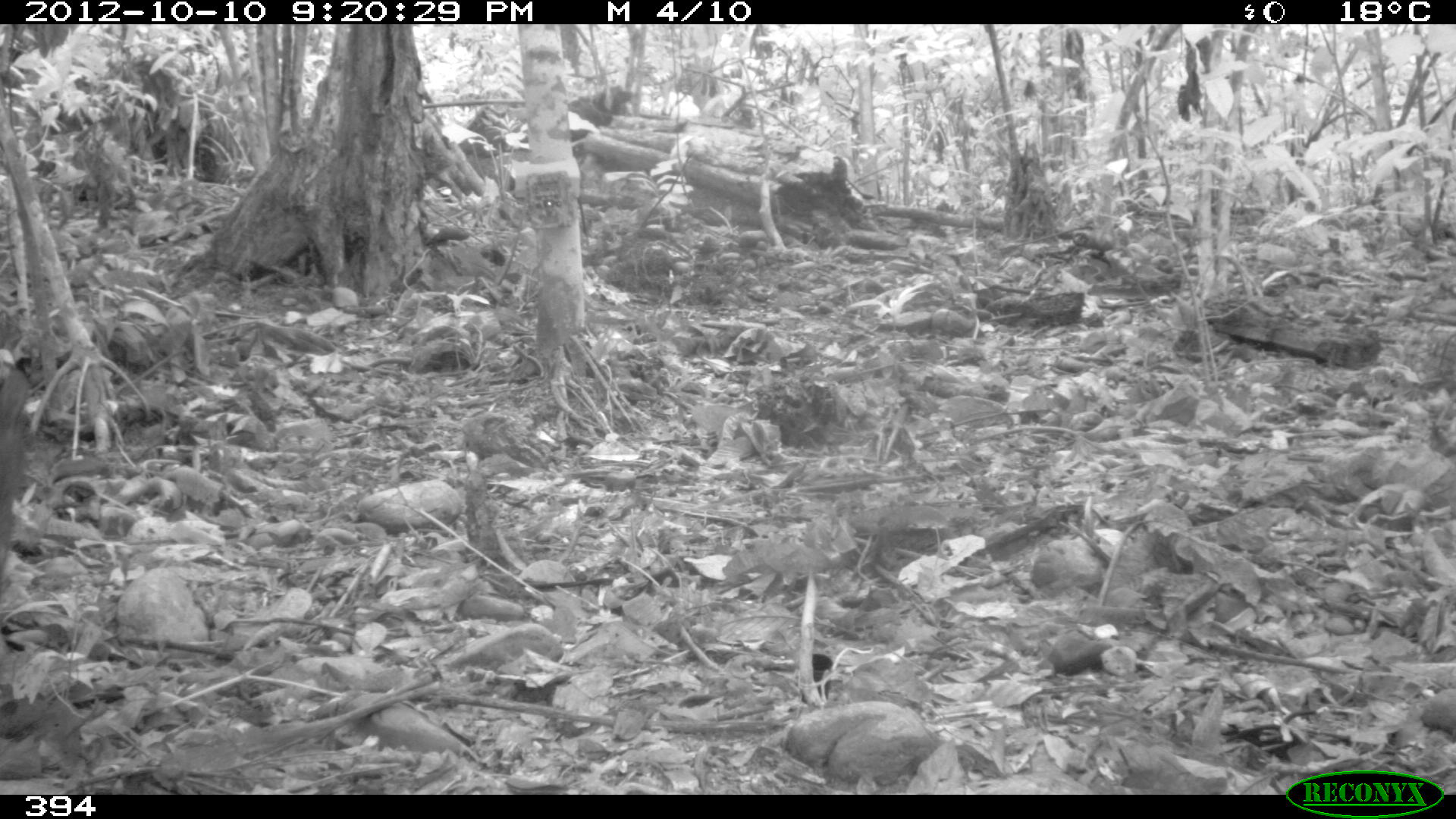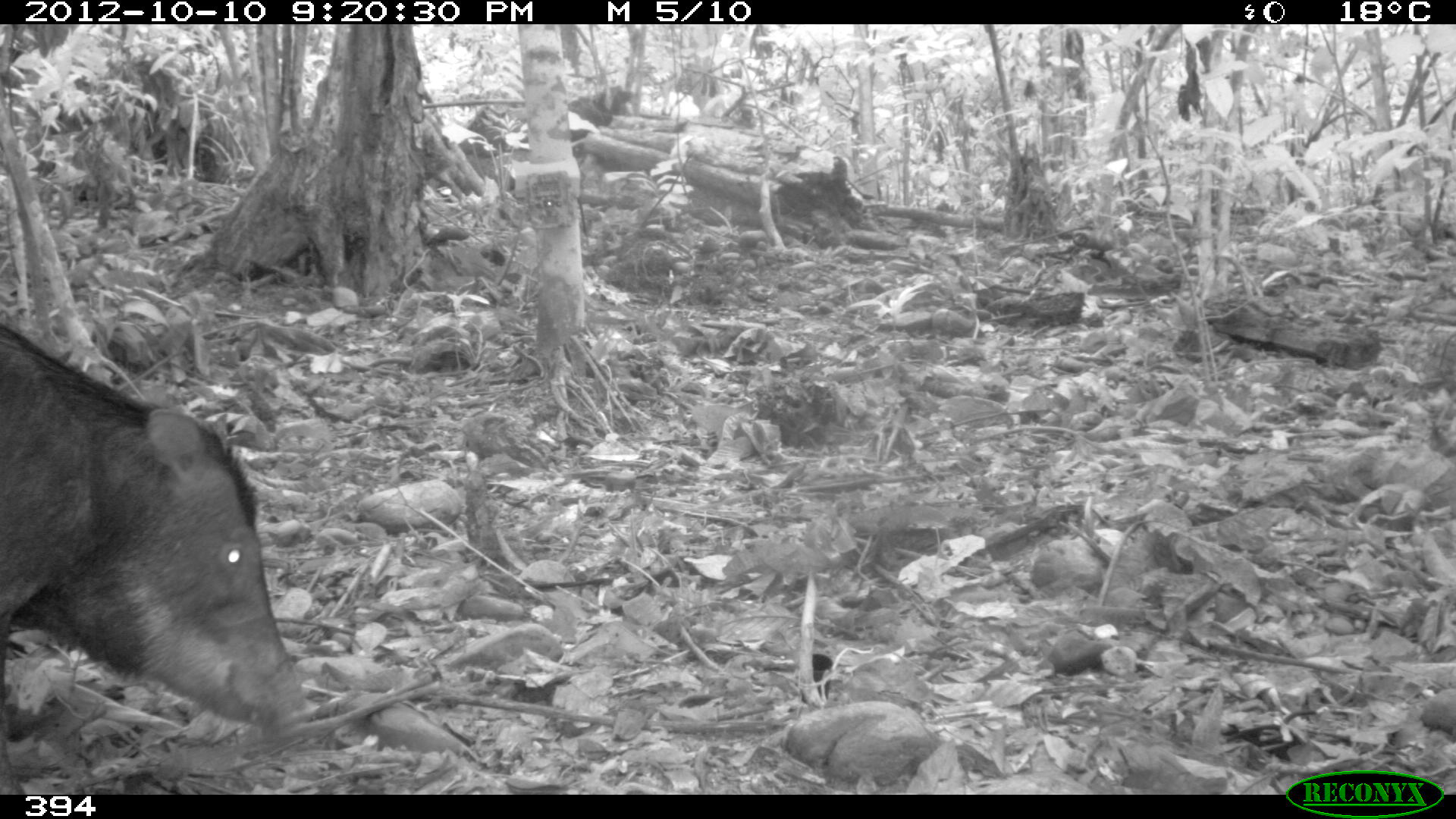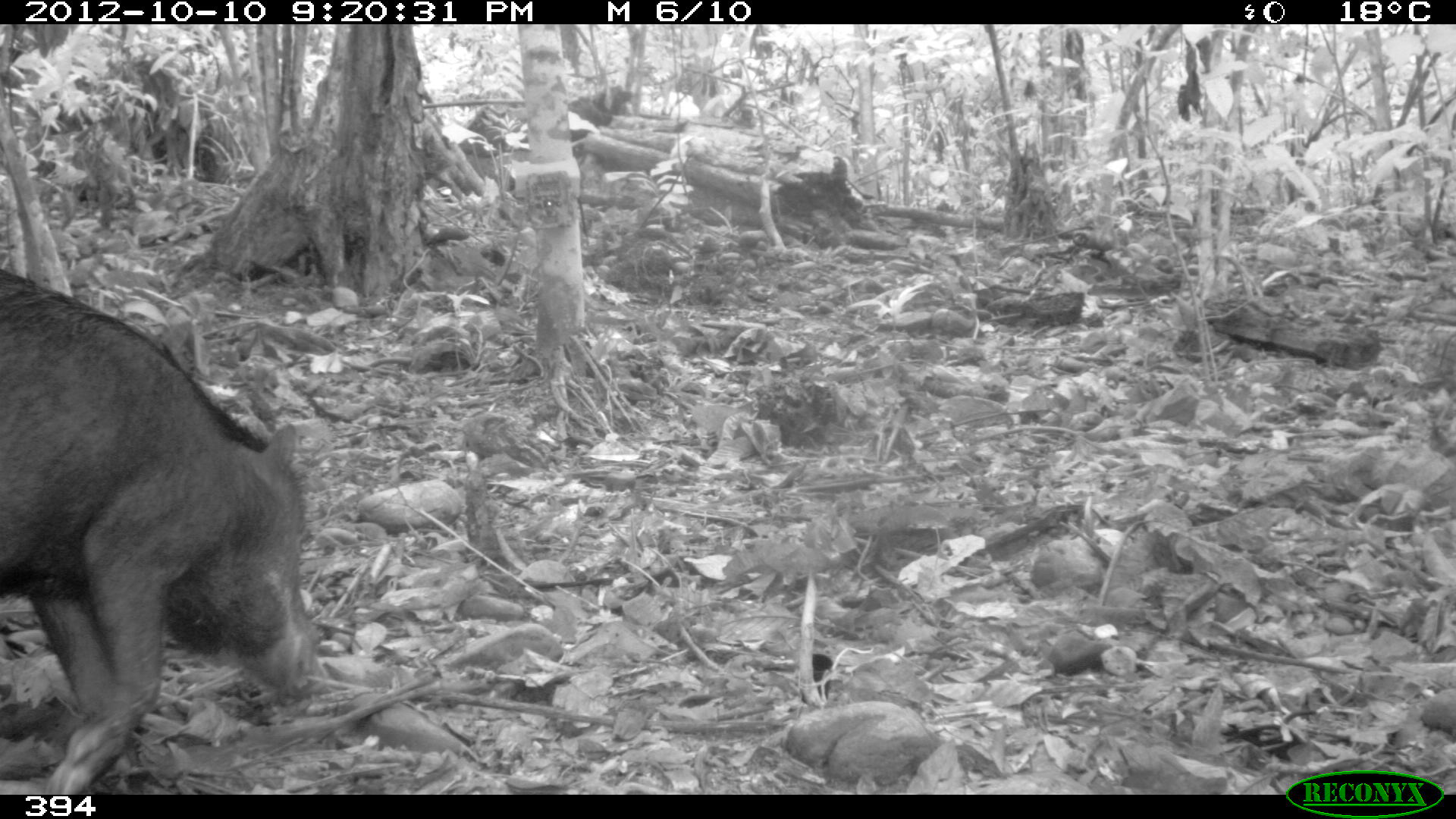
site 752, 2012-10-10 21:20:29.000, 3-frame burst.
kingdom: Animalia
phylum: Chordata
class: Mammalia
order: Artiodactyla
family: Tayassuidae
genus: Tayassu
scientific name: Tayassu pecari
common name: white-lipped peccary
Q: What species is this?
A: Tayassu pecari (white-lipped peccary).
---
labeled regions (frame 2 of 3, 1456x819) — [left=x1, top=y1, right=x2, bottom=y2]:
tayassu pecari: [left=0, top=326, right=302, bottom=733]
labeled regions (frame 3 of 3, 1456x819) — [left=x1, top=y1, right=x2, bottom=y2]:
tayassu pecari: [left=0, top=263, right=322, bottom=794]